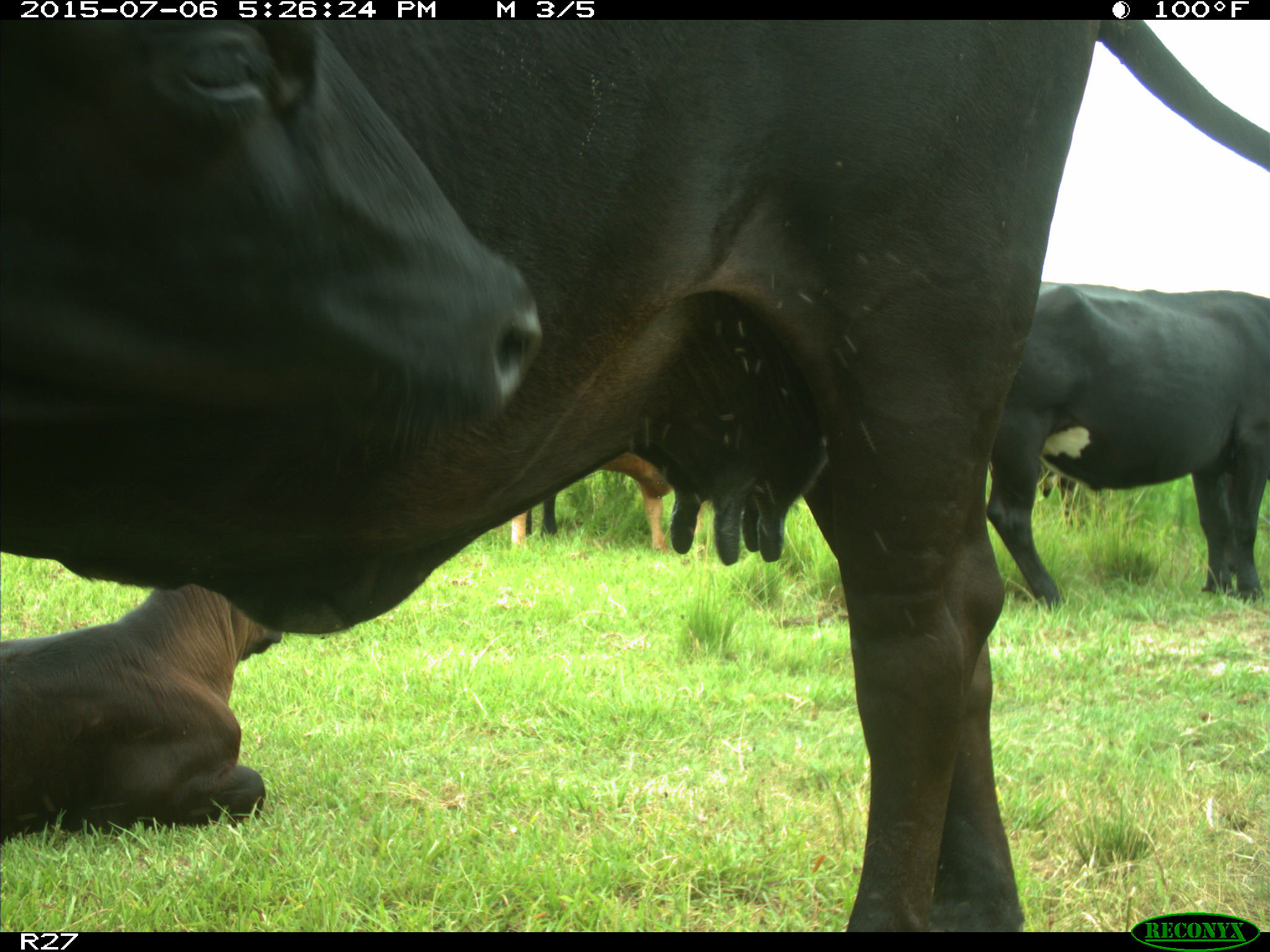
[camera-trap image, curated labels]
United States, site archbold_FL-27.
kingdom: Animalia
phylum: Chordata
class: Mammalia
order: Artiodactyla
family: Bovidae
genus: Bos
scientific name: Bos taurus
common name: domestic cow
Bos taurus (domestic cow).